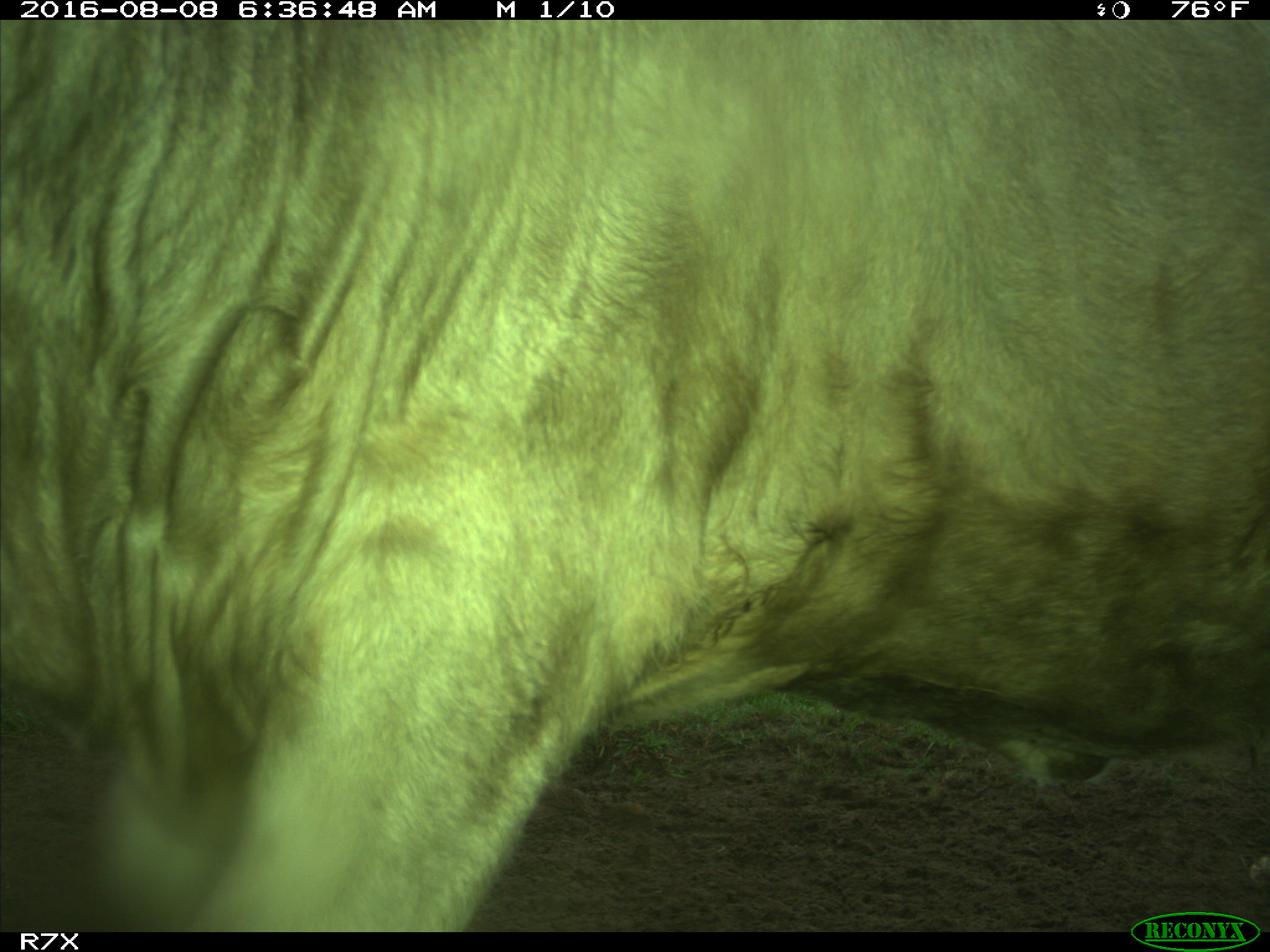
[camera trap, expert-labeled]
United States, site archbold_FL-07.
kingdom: Animalia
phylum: Chordata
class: Mammalia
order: Artiodactyla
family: Bovidae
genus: Bos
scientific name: Bos taurus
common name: domestic cow